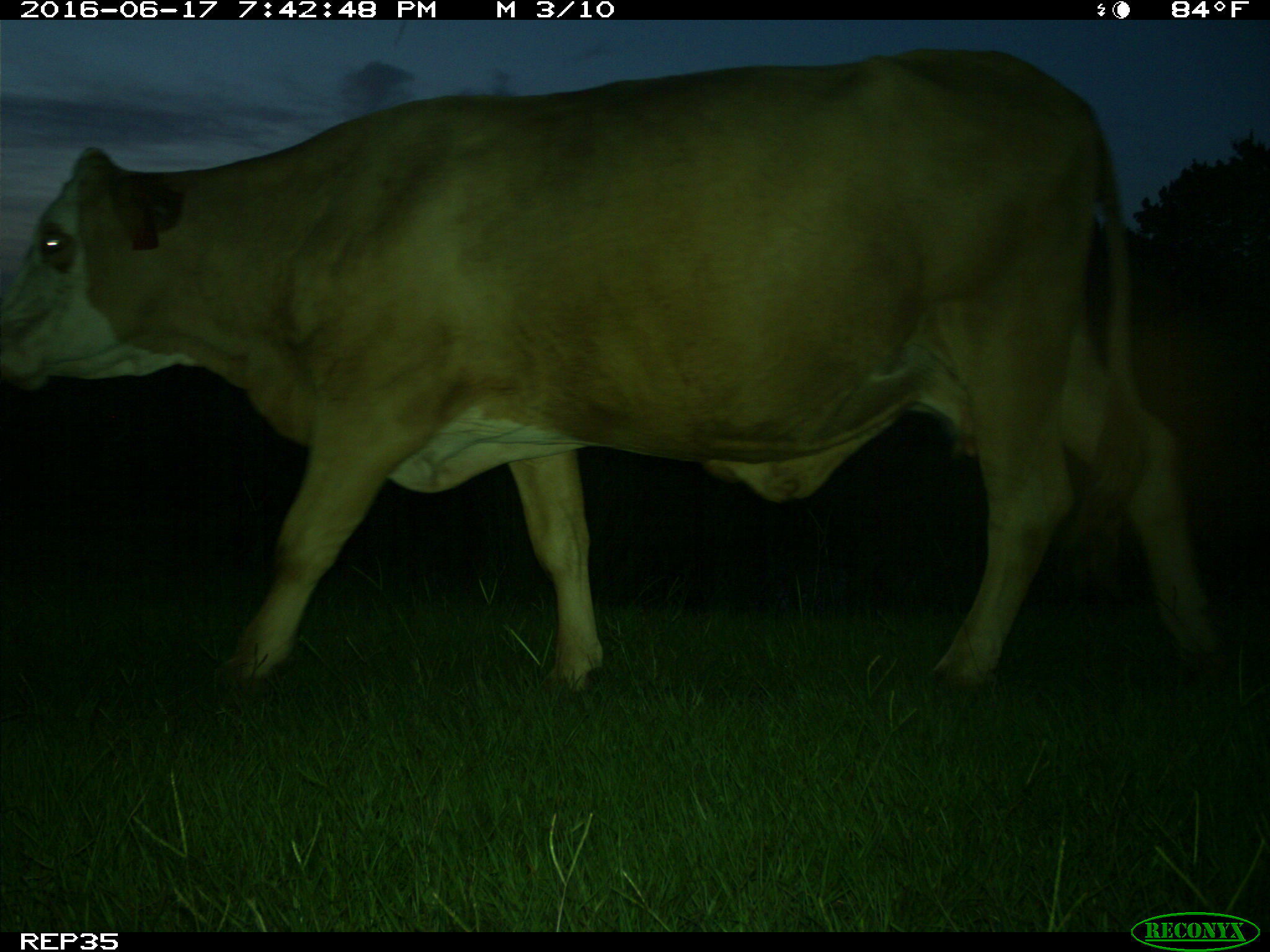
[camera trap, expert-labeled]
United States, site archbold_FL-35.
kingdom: Animalia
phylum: Chordata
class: Mammalia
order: Artiodactyla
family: Bovidae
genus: Bos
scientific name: Bos taurus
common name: domestic cow